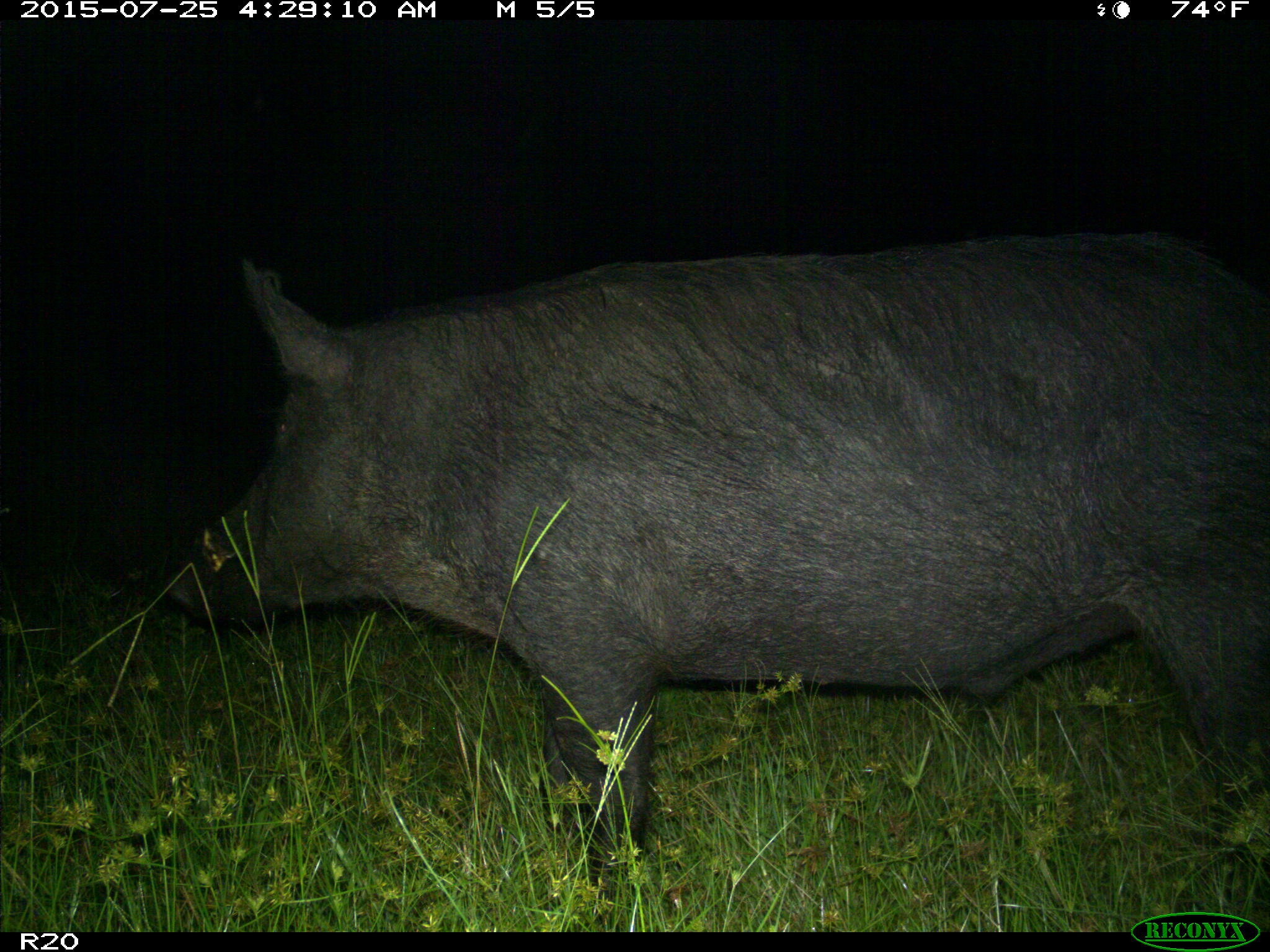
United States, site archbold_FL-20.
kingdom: Animalia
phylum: Chordata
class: Mammalia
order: Artiodactyla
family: Suidae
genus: Sus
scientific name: Sus scrofa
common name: wild boar